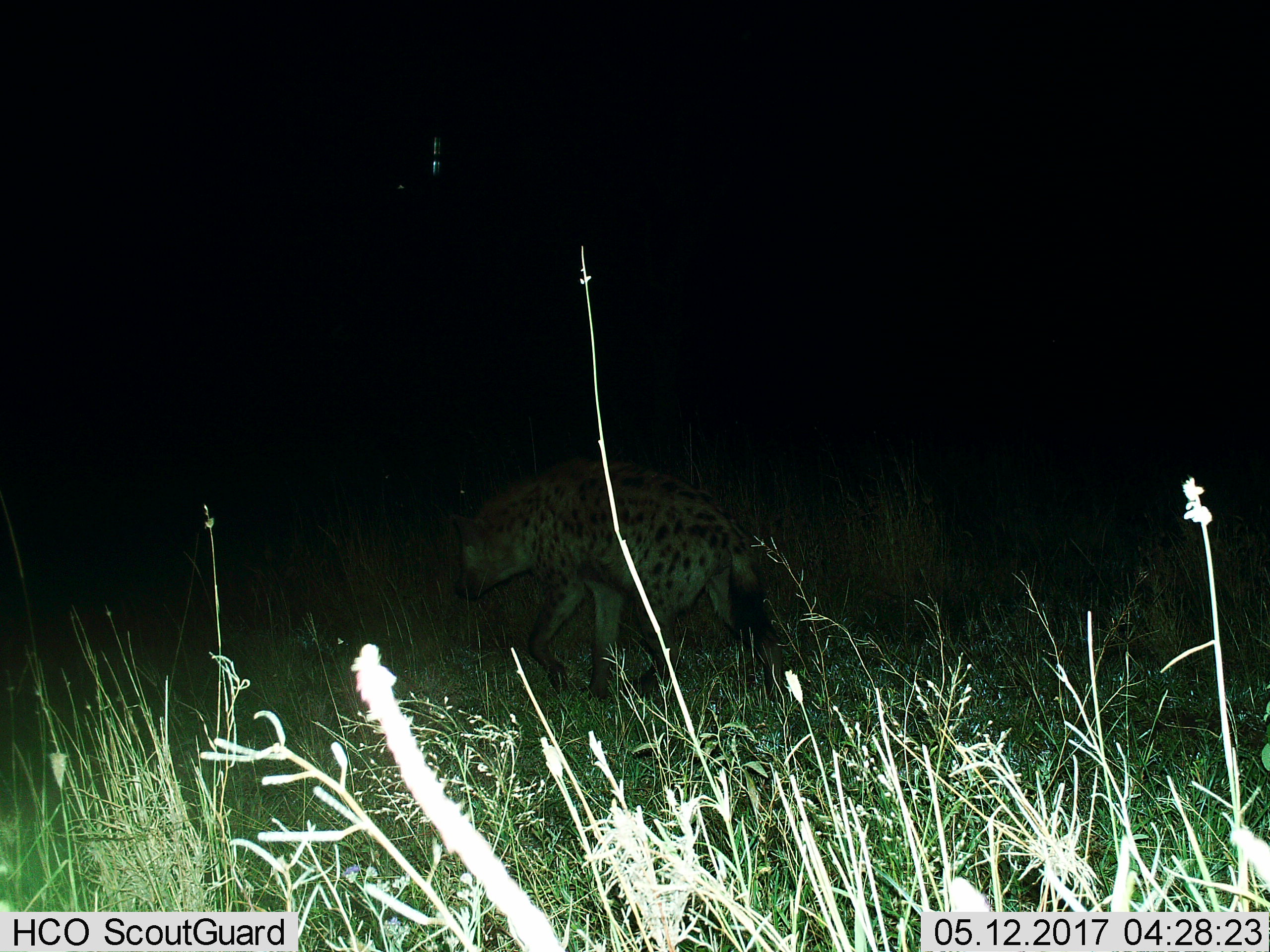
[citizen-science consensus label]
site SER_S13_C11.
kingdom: Animalia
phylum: Chordata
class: Mammalia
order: Carnivora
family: Hyaenidae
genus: Crocuta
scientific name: Crocuta crocuta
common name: spotted hyena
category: hyenaspotted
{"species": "hyenaspotted (spotted hyena) (Crocuta crocuta)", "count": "1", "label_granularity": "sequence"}